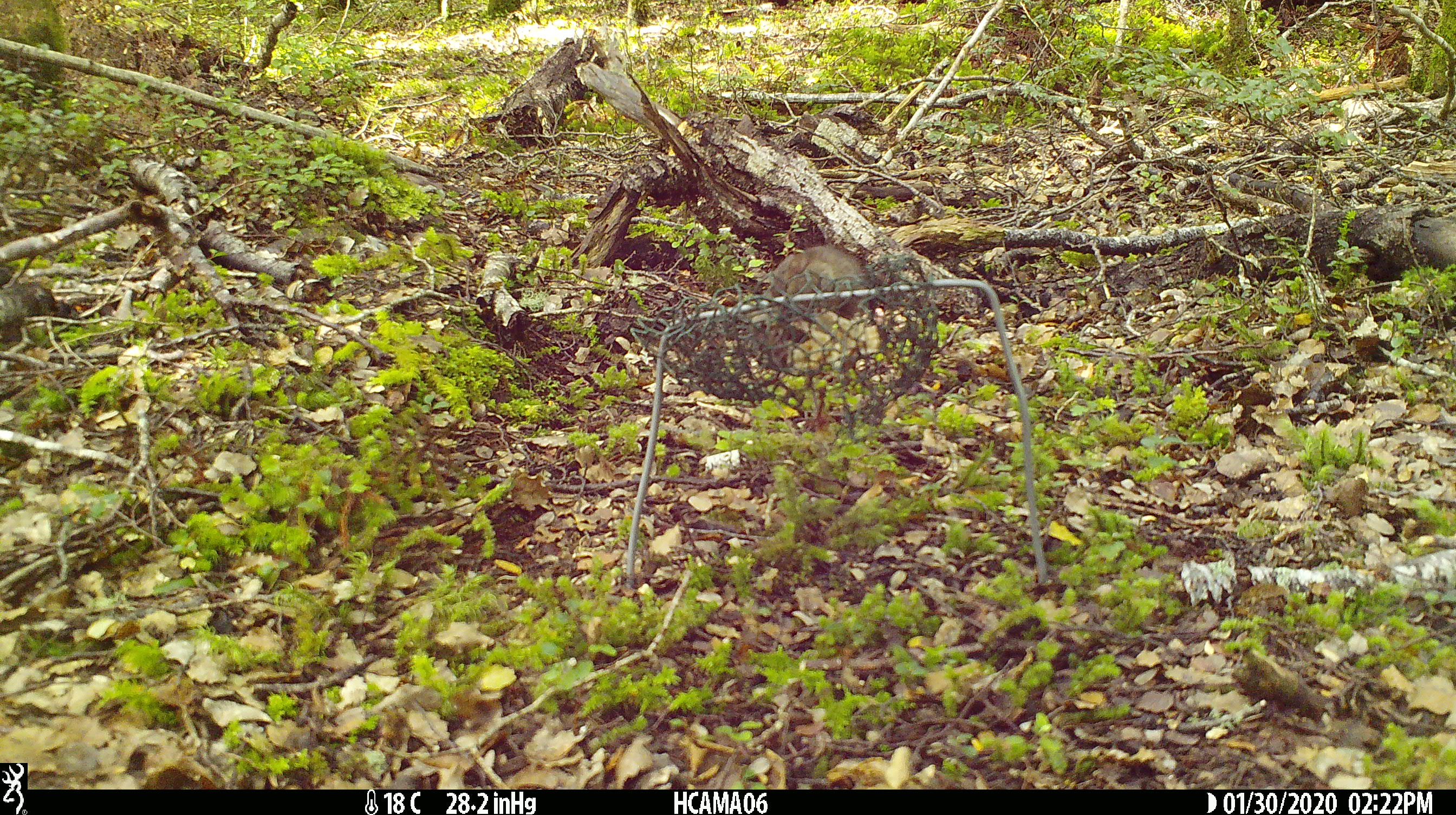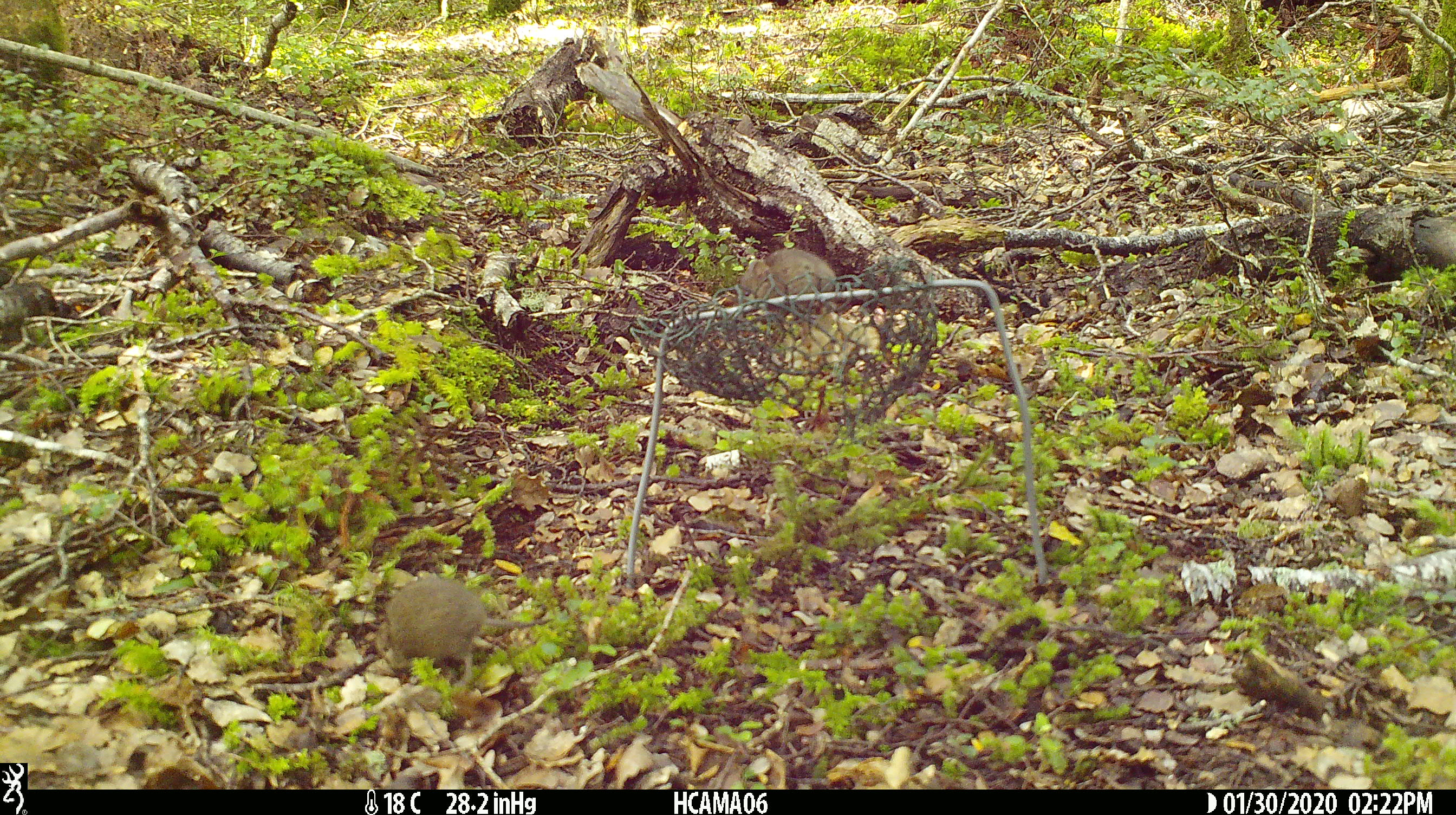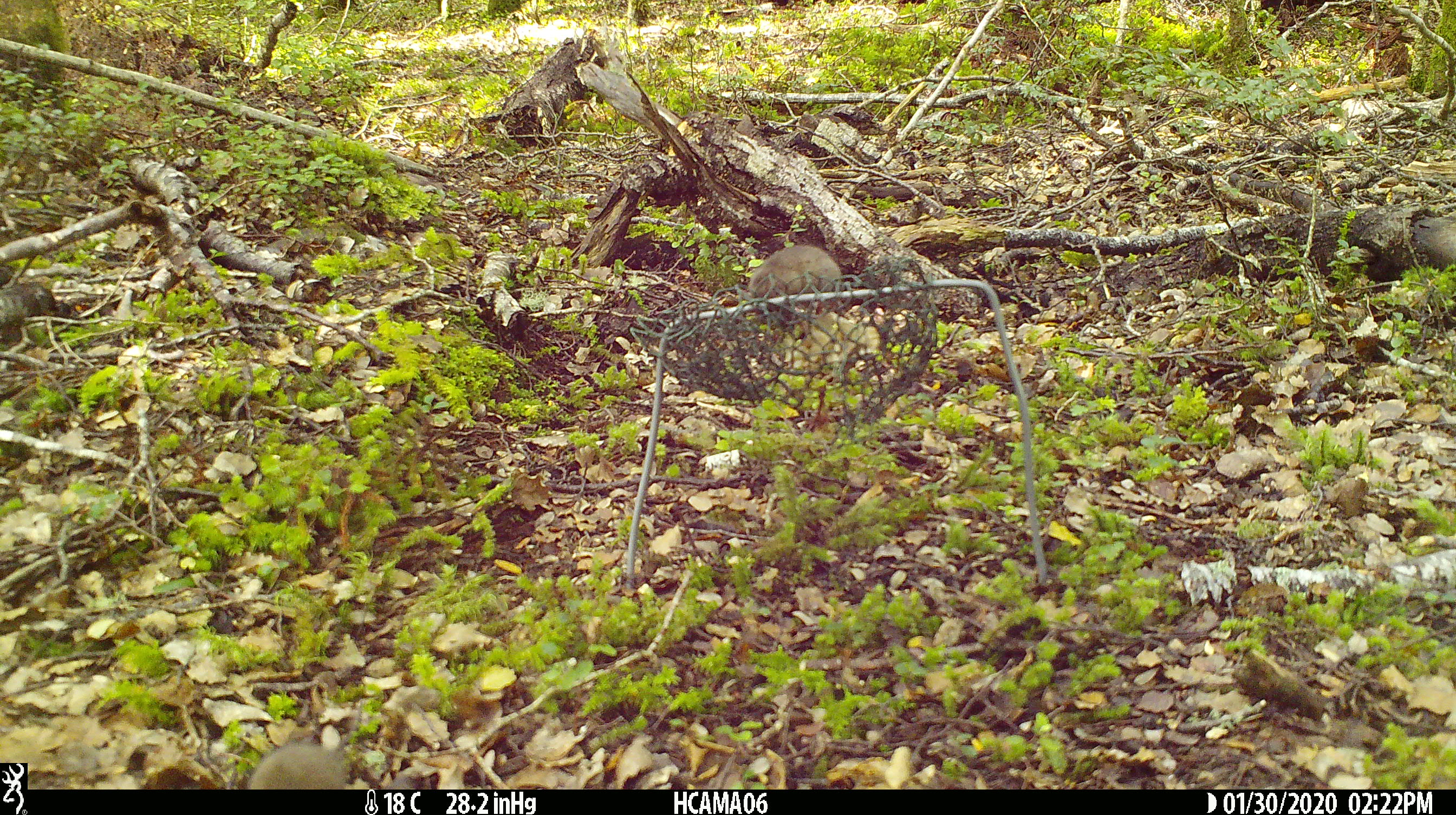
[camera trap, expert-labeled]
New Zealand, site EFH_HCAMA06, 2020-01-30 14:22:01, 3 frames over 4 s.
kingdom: Animalia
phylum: Chordata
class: Mammalia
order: Rodentia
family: Muridae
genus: Mus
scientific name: Mus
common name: mouse